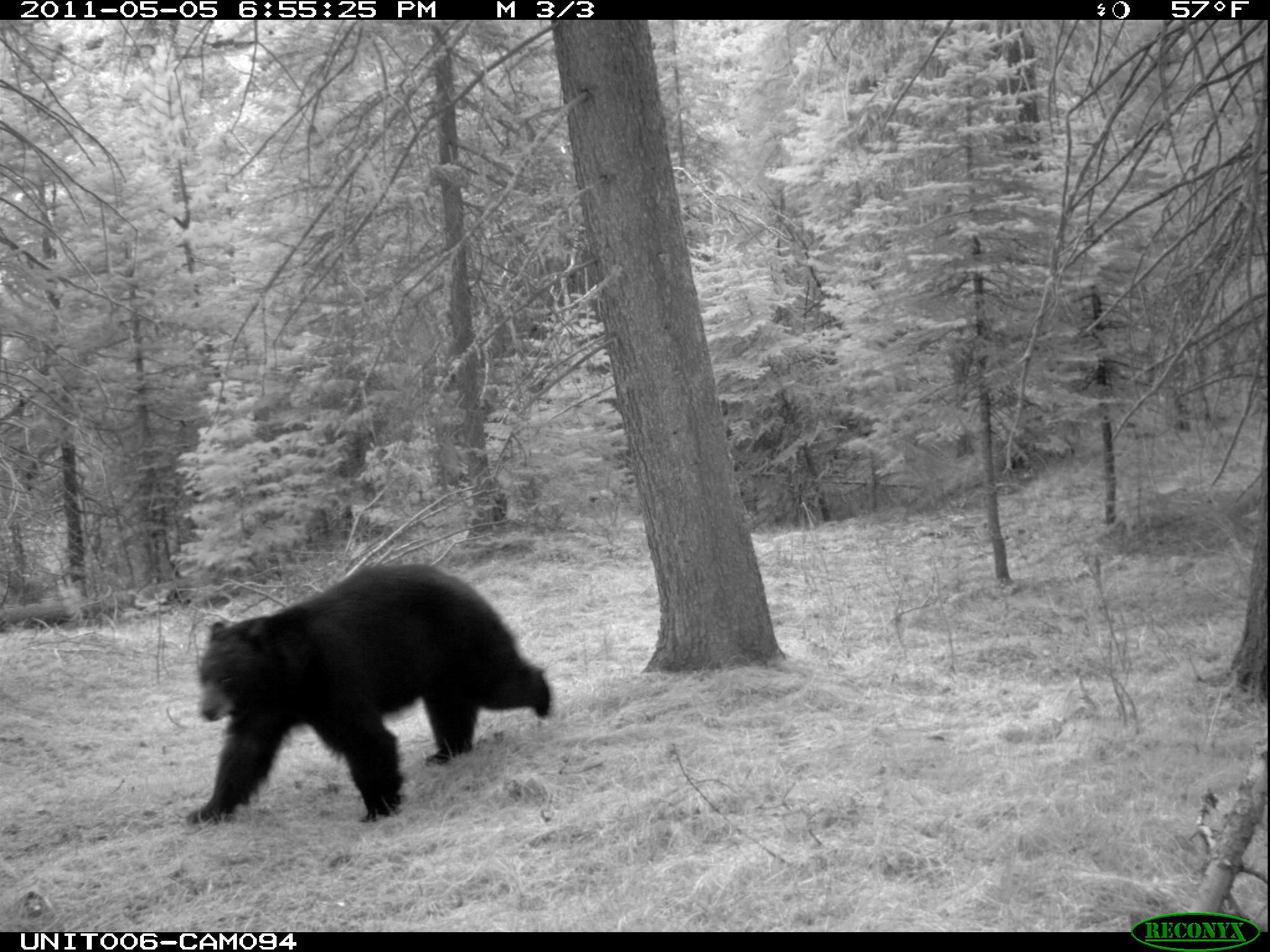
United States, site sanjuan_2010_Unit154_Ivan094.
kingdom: Animalia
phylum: Chordata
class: Mammalia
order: Carnivora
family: Ursidae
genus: Ursus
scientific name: Ursus americanus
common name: american black bear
Ursus americanus (american black bear).